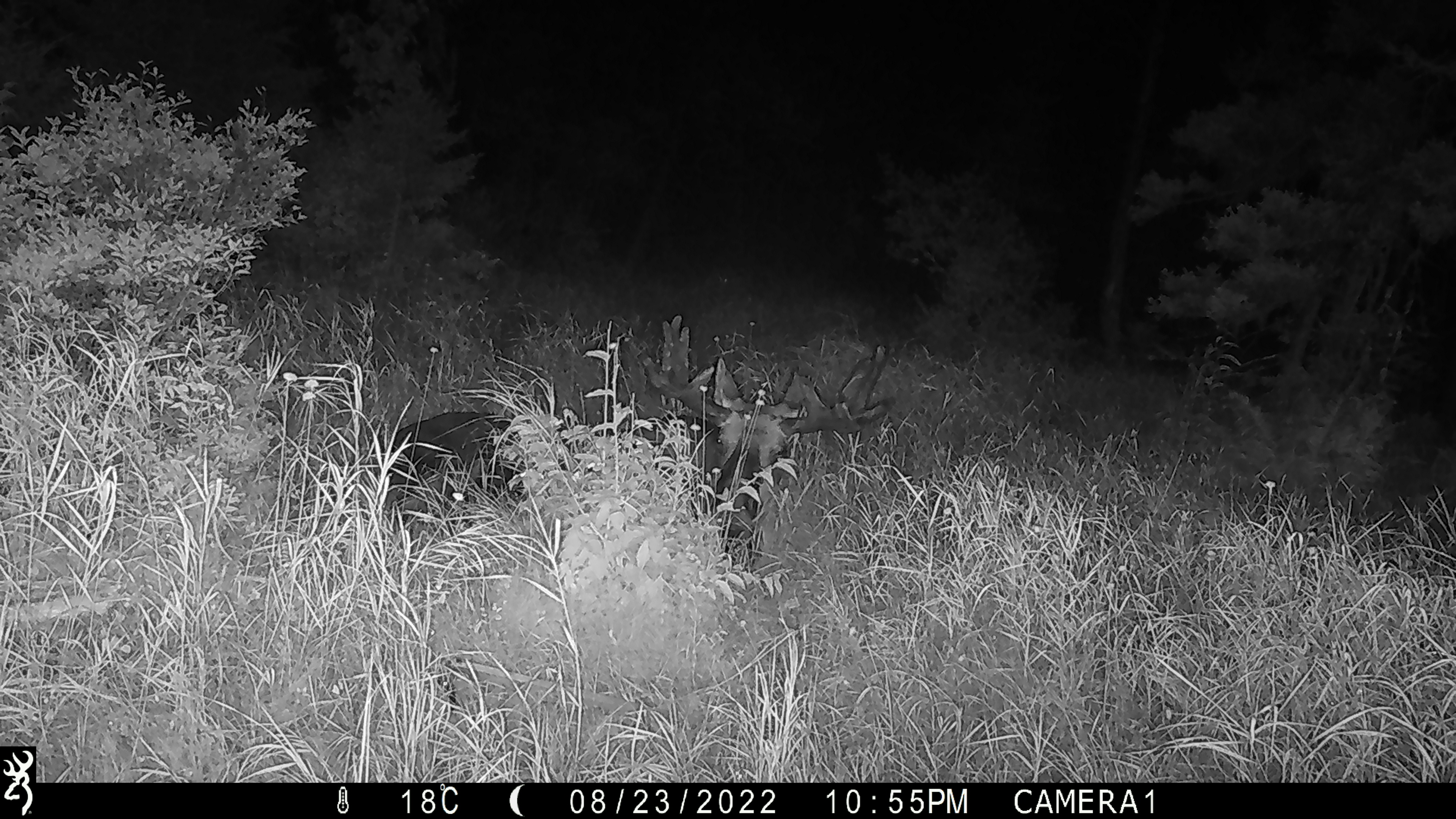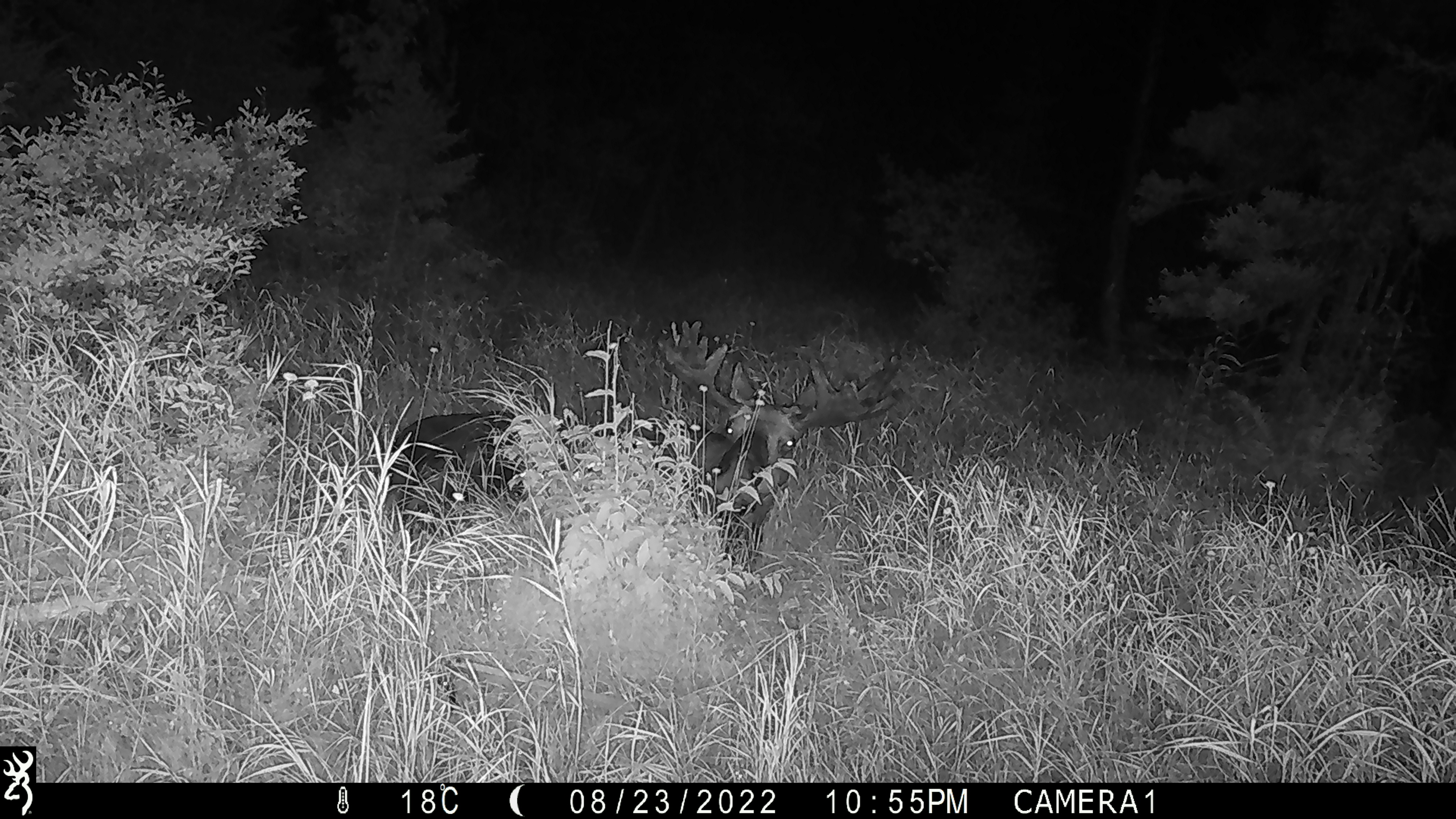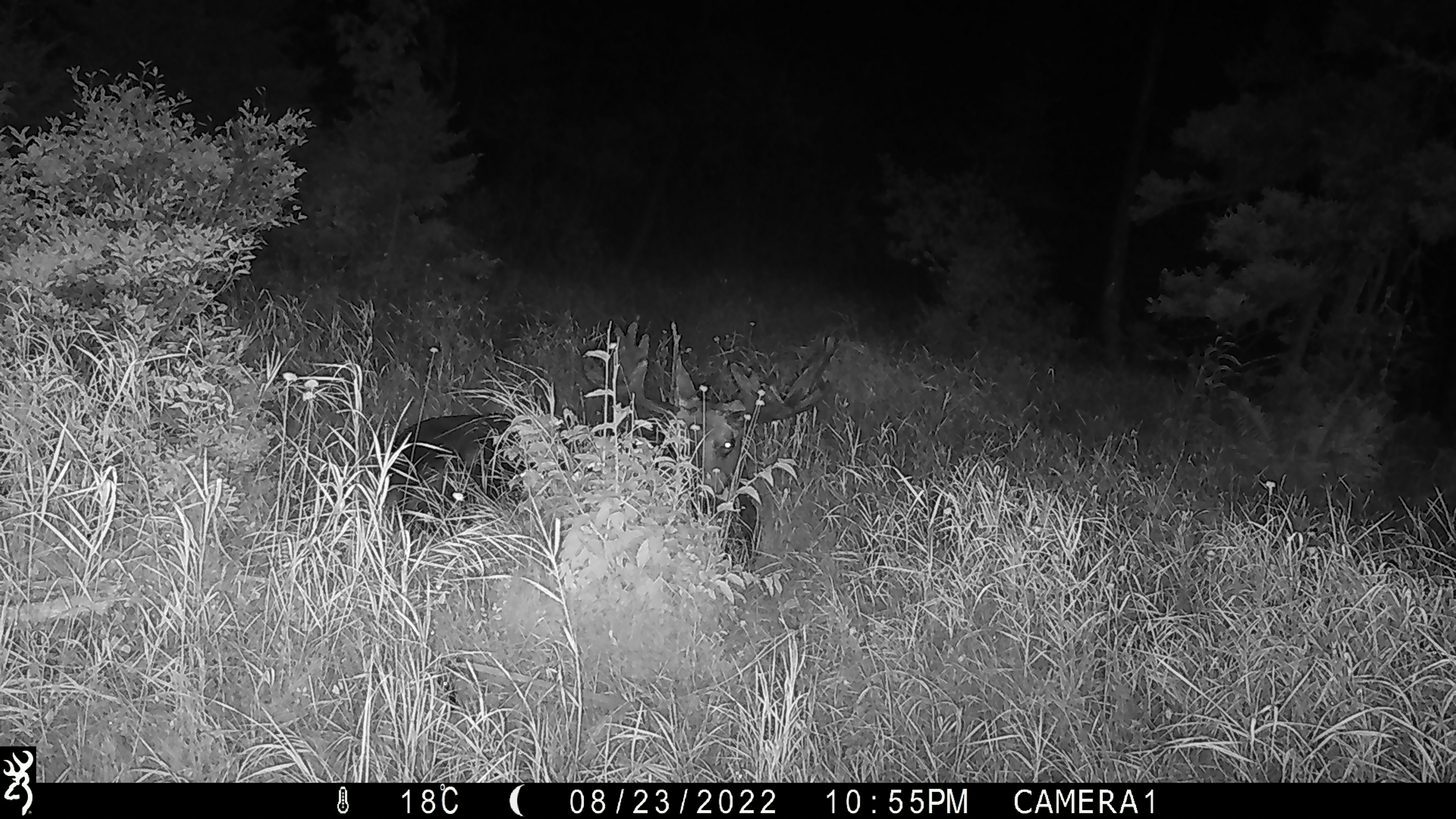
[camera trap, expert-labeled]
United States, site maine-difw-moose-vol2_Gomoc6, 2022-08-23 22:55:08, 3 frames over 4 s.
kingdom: Animalia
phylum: Chordata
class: Mammalia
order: Artiodactyla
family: Cervidae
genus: Alces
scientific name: Alces alces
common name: moose